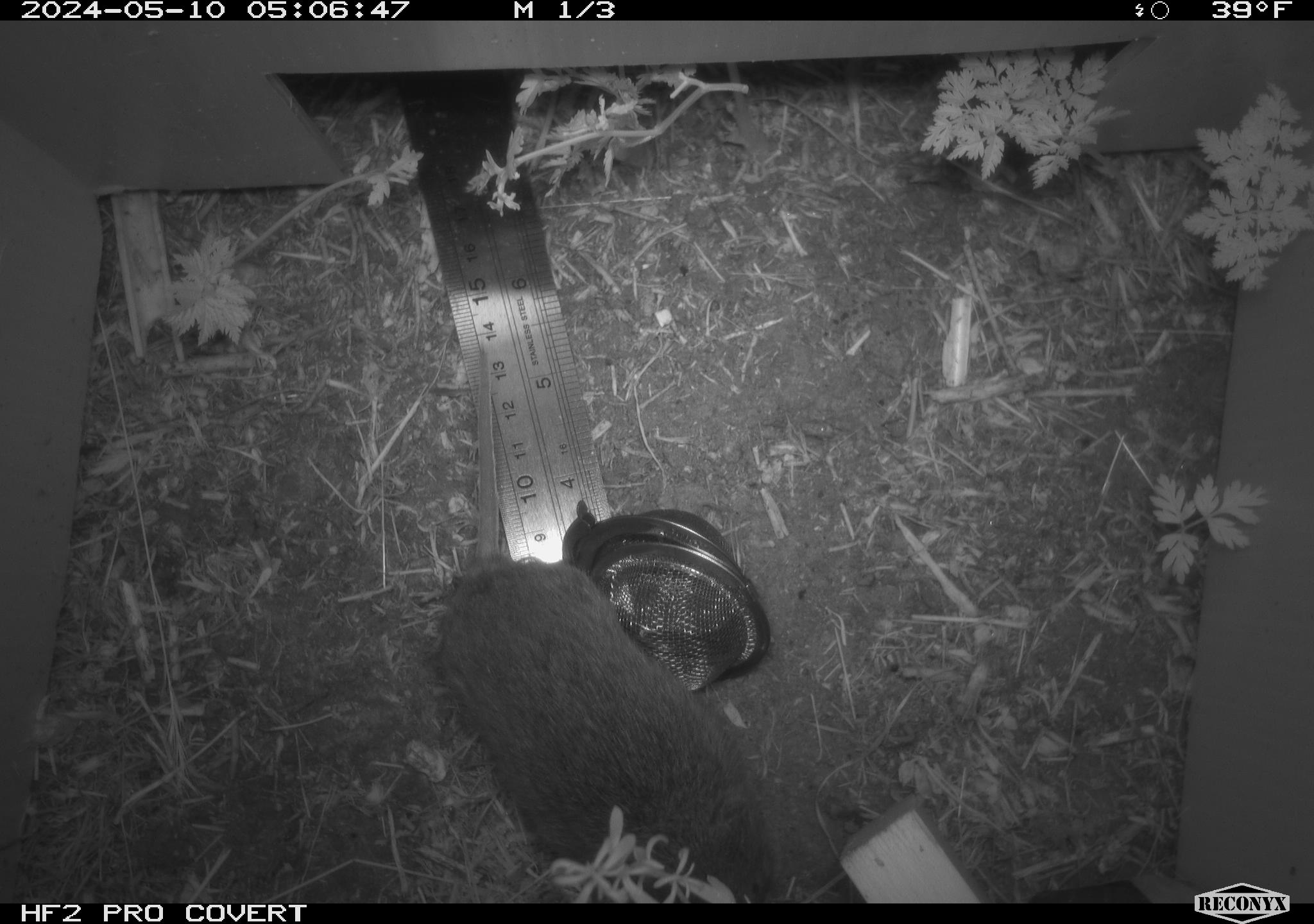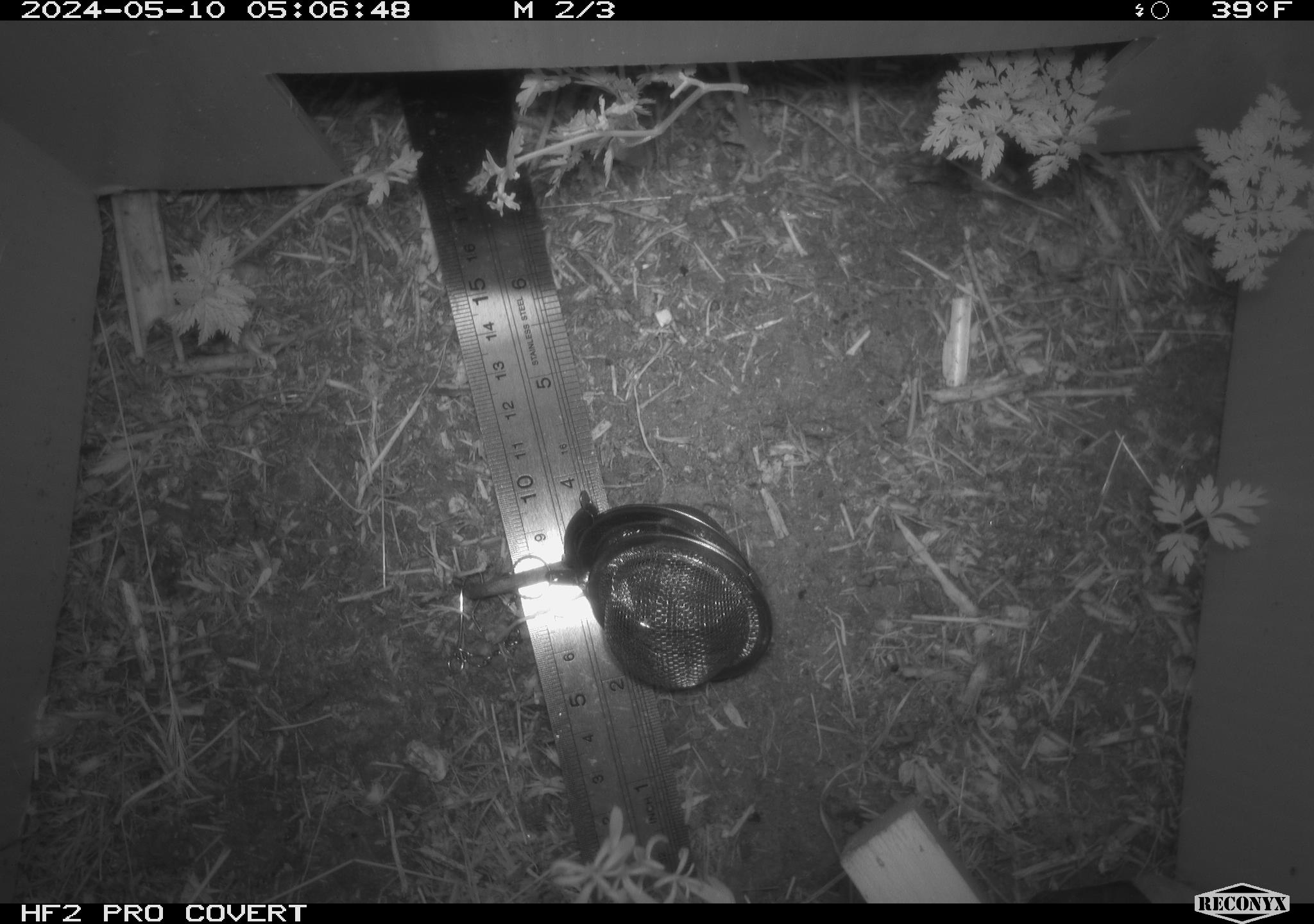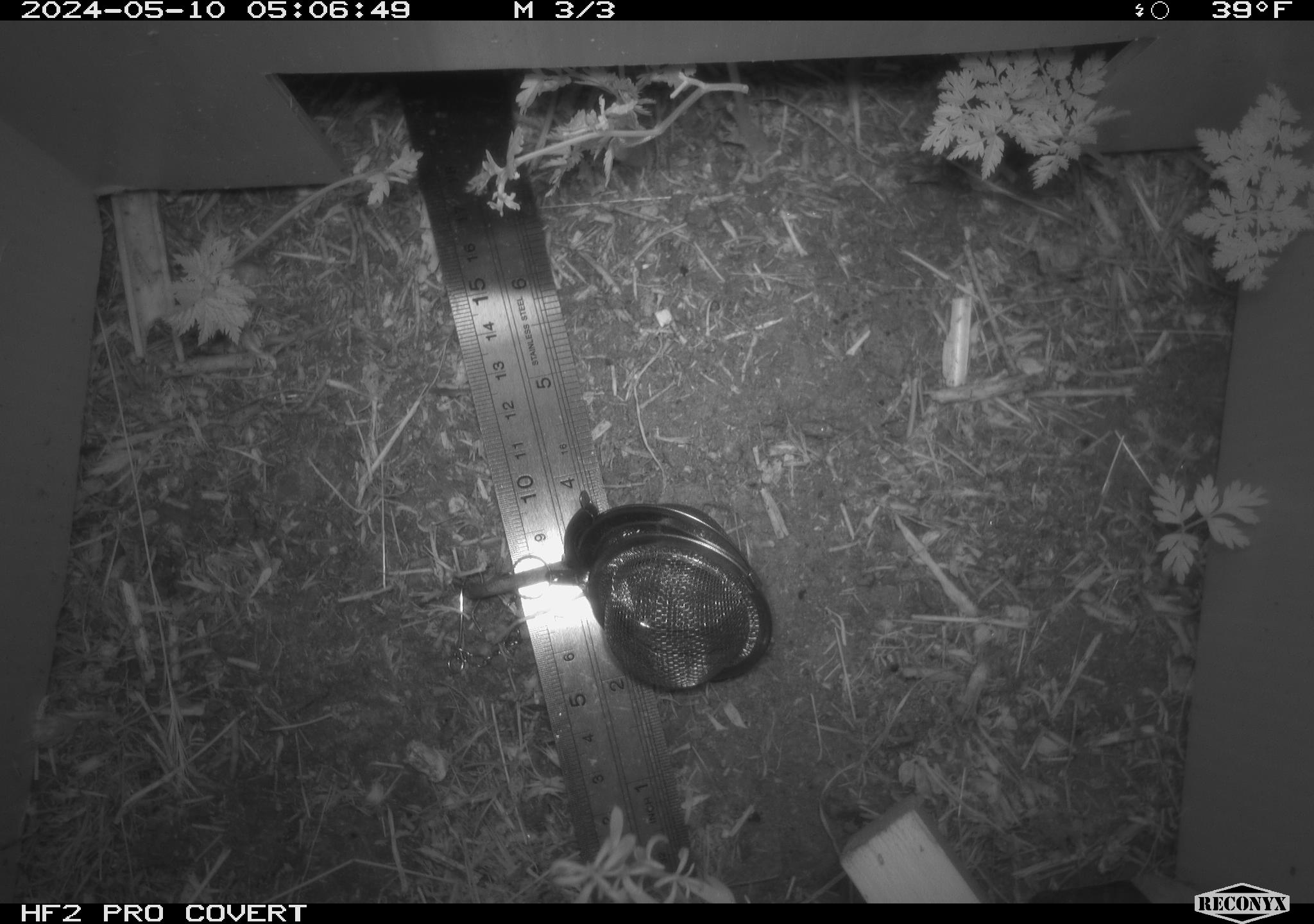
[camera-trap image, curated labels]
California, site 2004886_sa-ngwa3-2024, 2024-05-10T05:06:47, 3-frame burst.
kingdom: Animalia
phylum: Chordata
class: Mammalia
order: Rodentia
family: Cricetidae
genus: Microtus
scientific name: Microtus californicus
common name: california vole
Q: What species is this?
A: California vole (Microtus californicus).